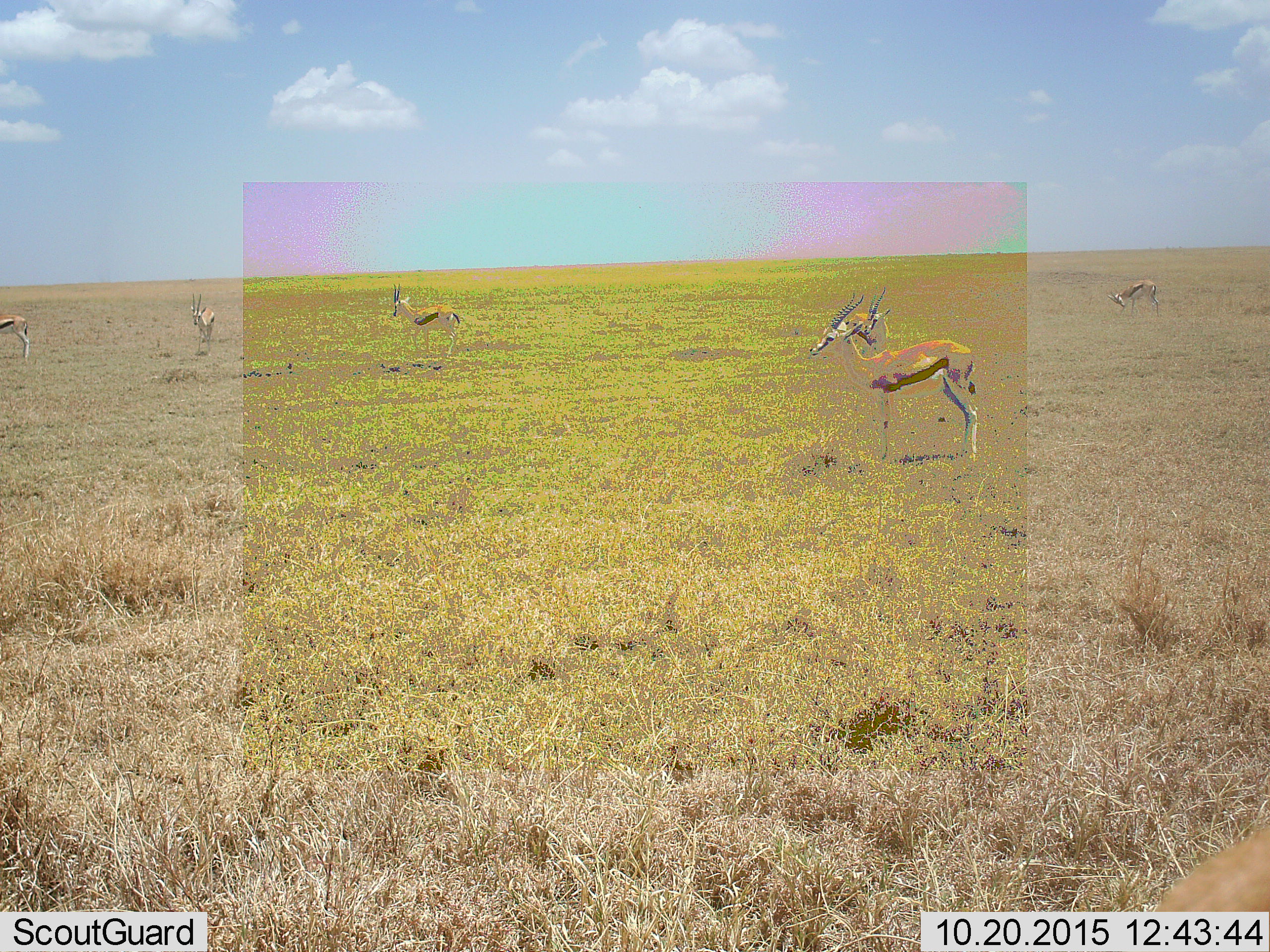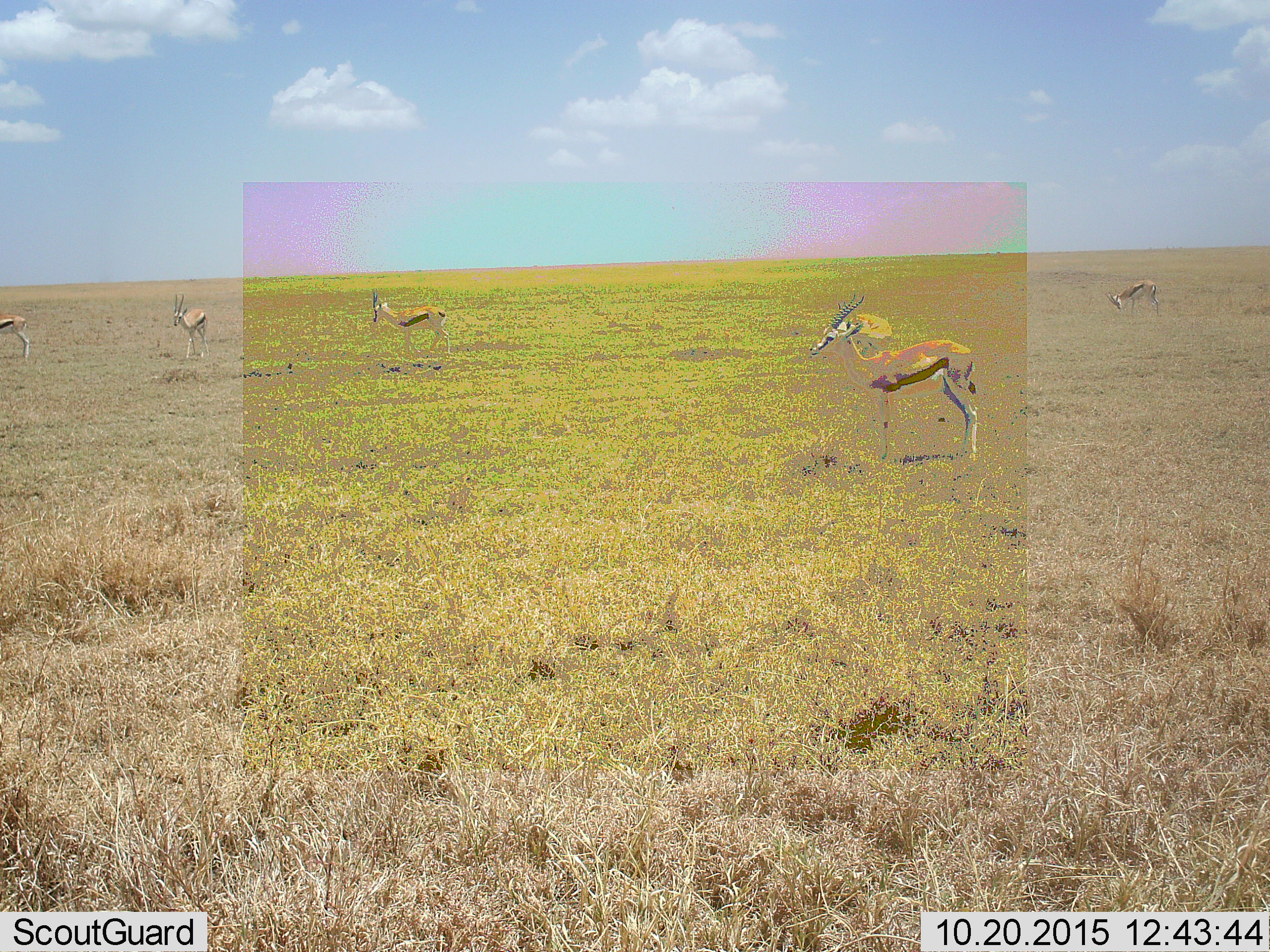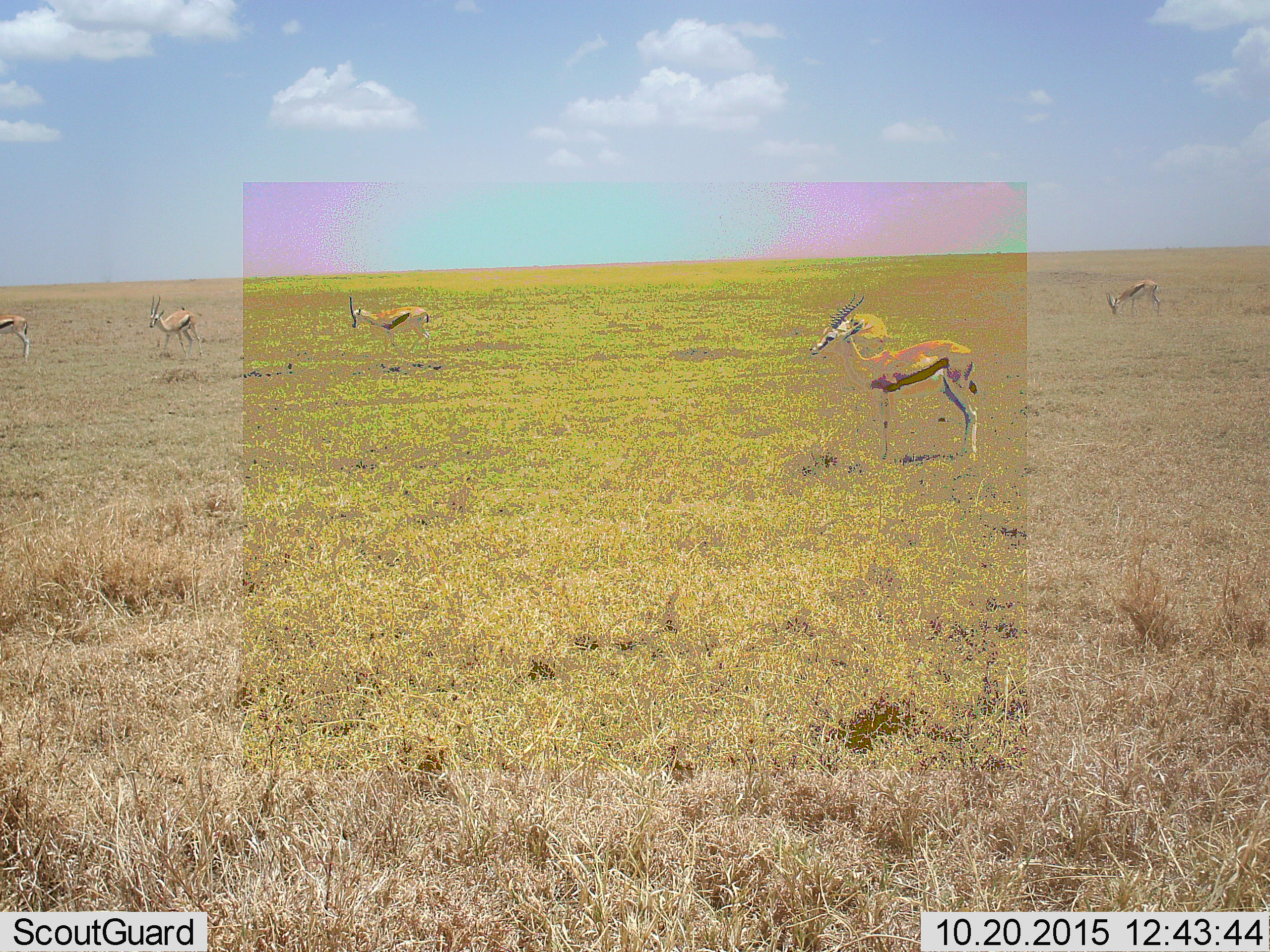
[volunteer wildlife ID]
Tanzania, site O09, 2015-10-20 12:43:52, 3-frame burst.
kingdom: Animalia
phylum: Chordata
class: Mammalia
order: Artiodactyla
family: Bovidae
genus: Eudorcas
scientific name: Eudorcas thomsonii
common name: thomson's gazelle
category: gazellethomsons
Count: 6.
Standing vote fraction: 86%.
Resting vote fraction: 0%.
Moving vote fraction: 43%.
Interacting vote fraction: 0%.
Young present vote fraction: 14%.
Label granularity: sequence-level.